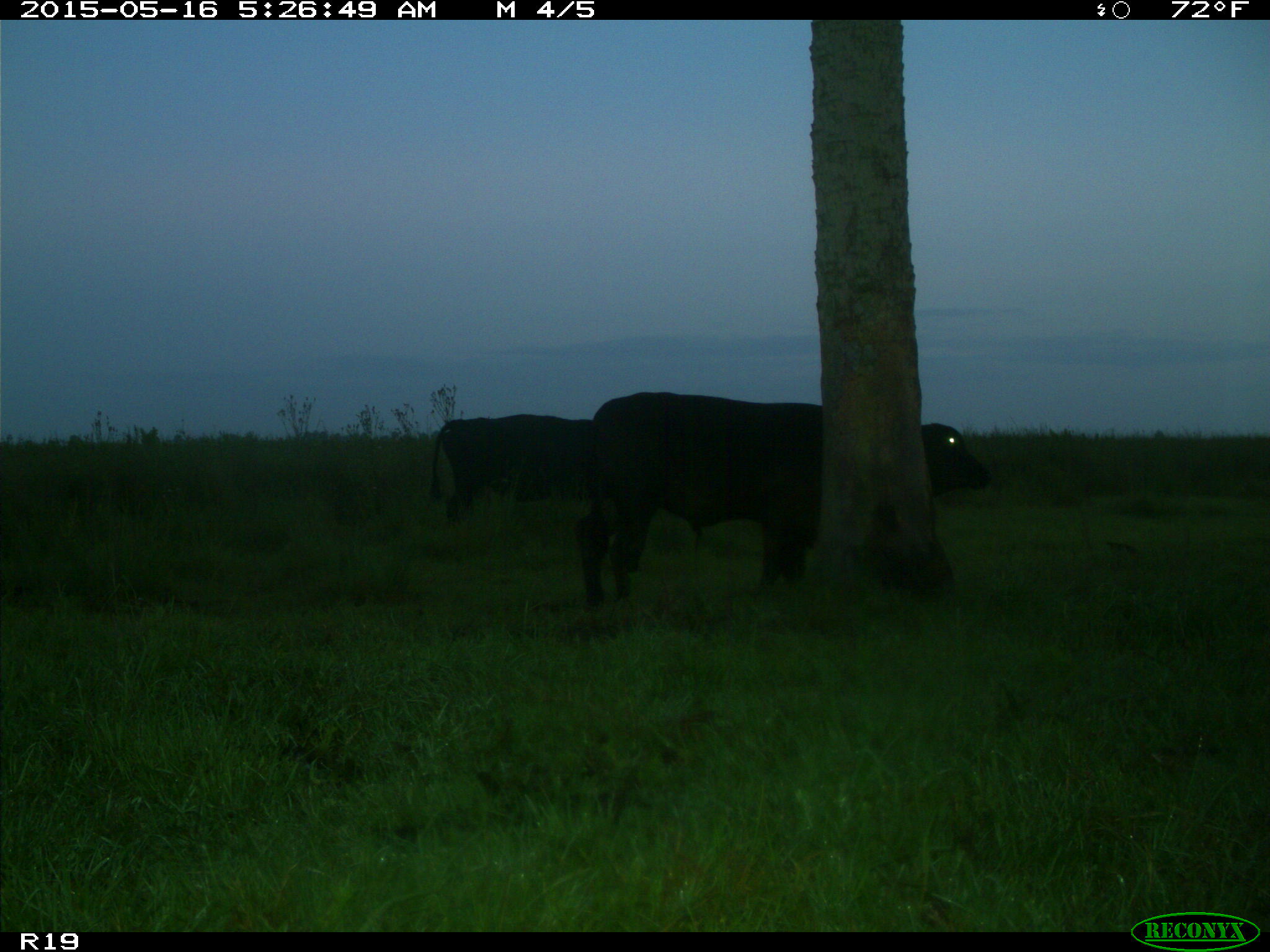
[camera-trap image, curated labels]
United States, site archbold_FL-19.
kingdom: Animalia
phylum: Chordata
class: Mammalia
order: Artiodactyla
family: Bovidae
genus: Bos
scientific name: Bos taurus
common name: domestic cow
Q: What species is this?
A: Bos taurus (domestic cow).